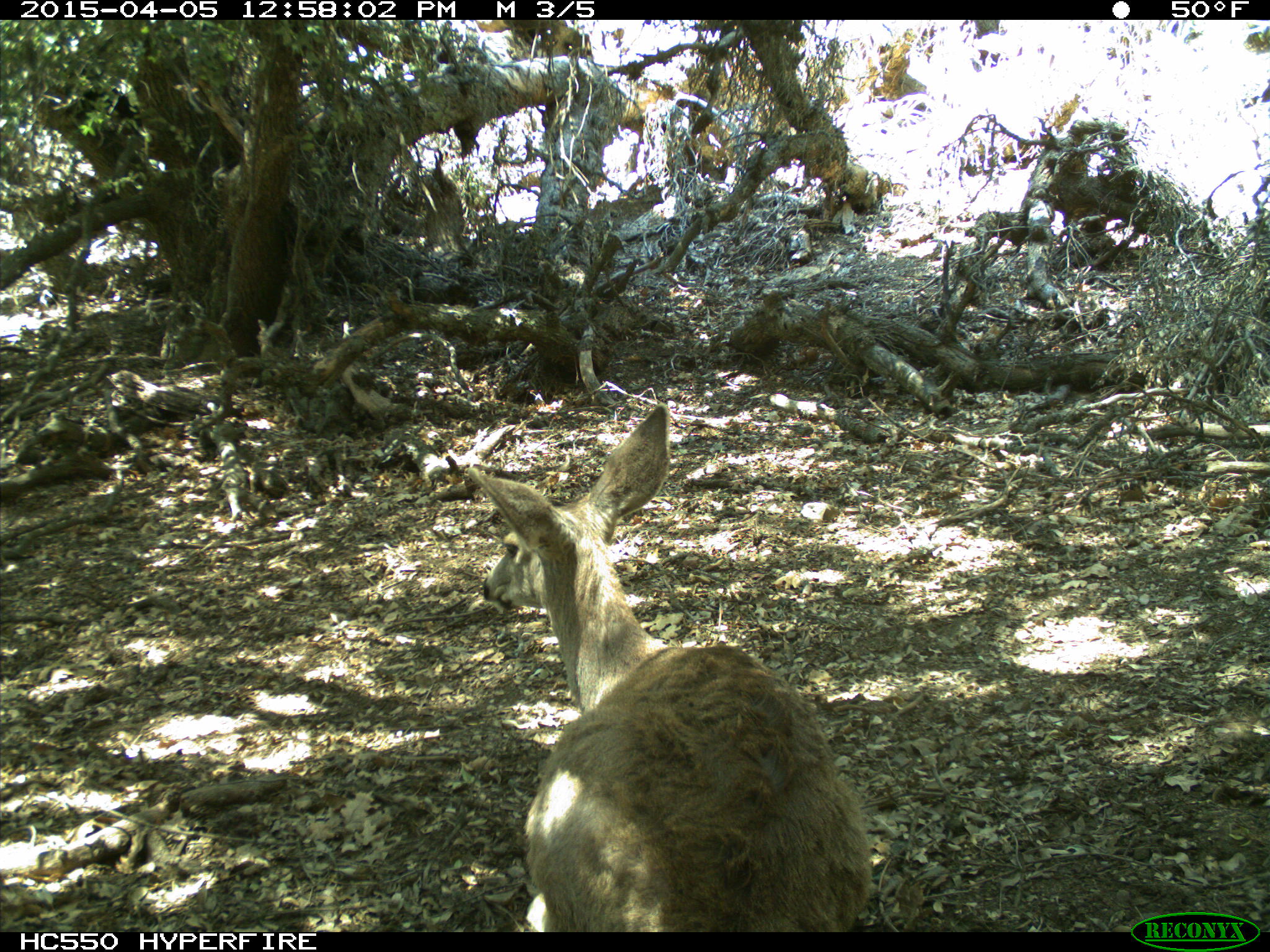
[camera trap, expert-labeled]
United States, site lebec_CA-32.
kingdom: Animalia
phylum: Chordata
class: Mammalia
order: Artiodactyla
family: Cervidae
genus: Odocoileus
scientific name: Odocoileus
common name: deer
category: unidentified deer